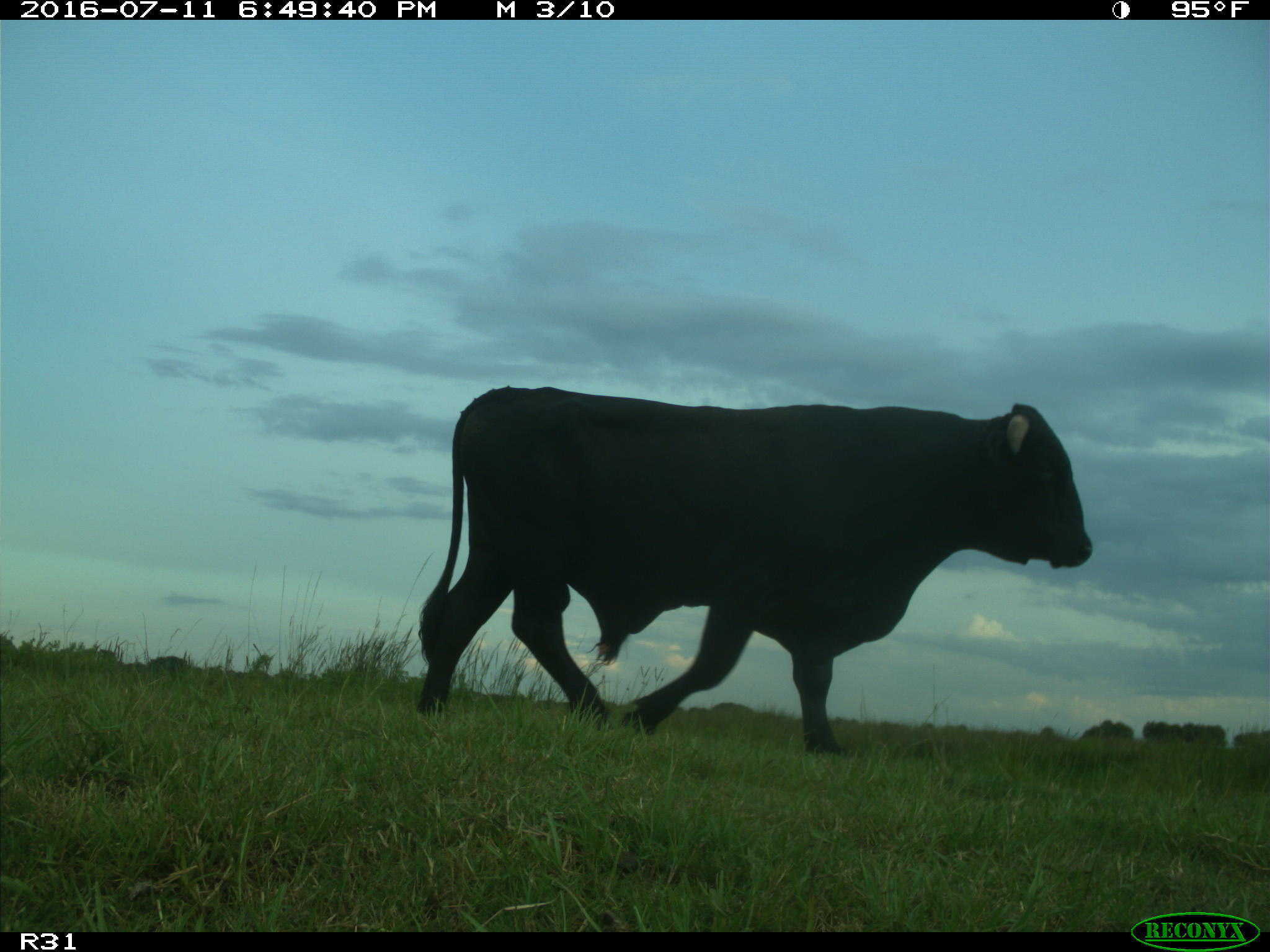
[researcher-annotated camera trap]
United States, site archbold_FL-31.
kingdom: Animalia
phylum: Chordata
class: Mammalia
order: Artiodactyla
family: Bovidae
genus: Bos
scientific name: Bos taurus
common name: domestic cow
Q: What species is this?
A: Bos taurus (domestic cow).